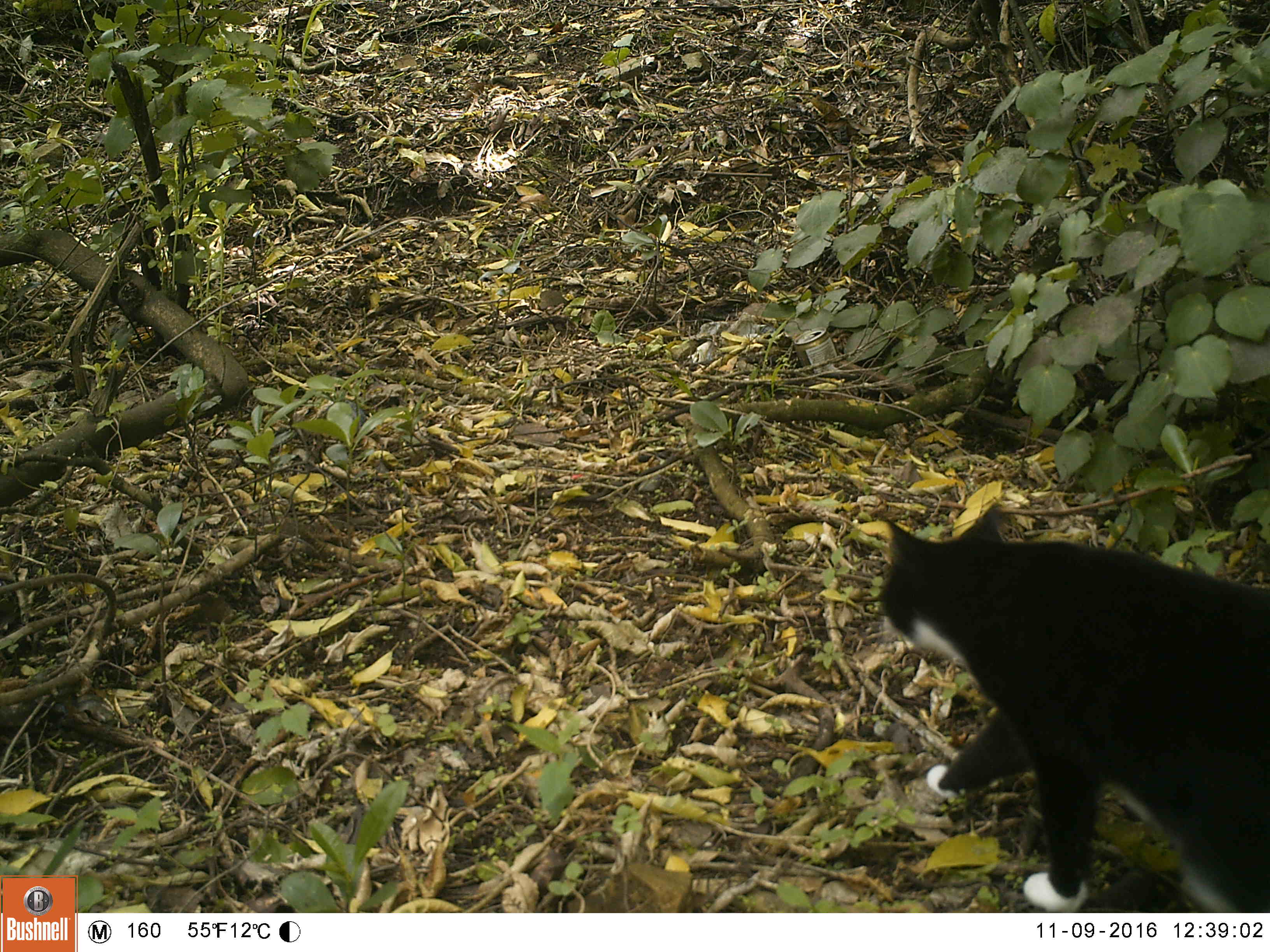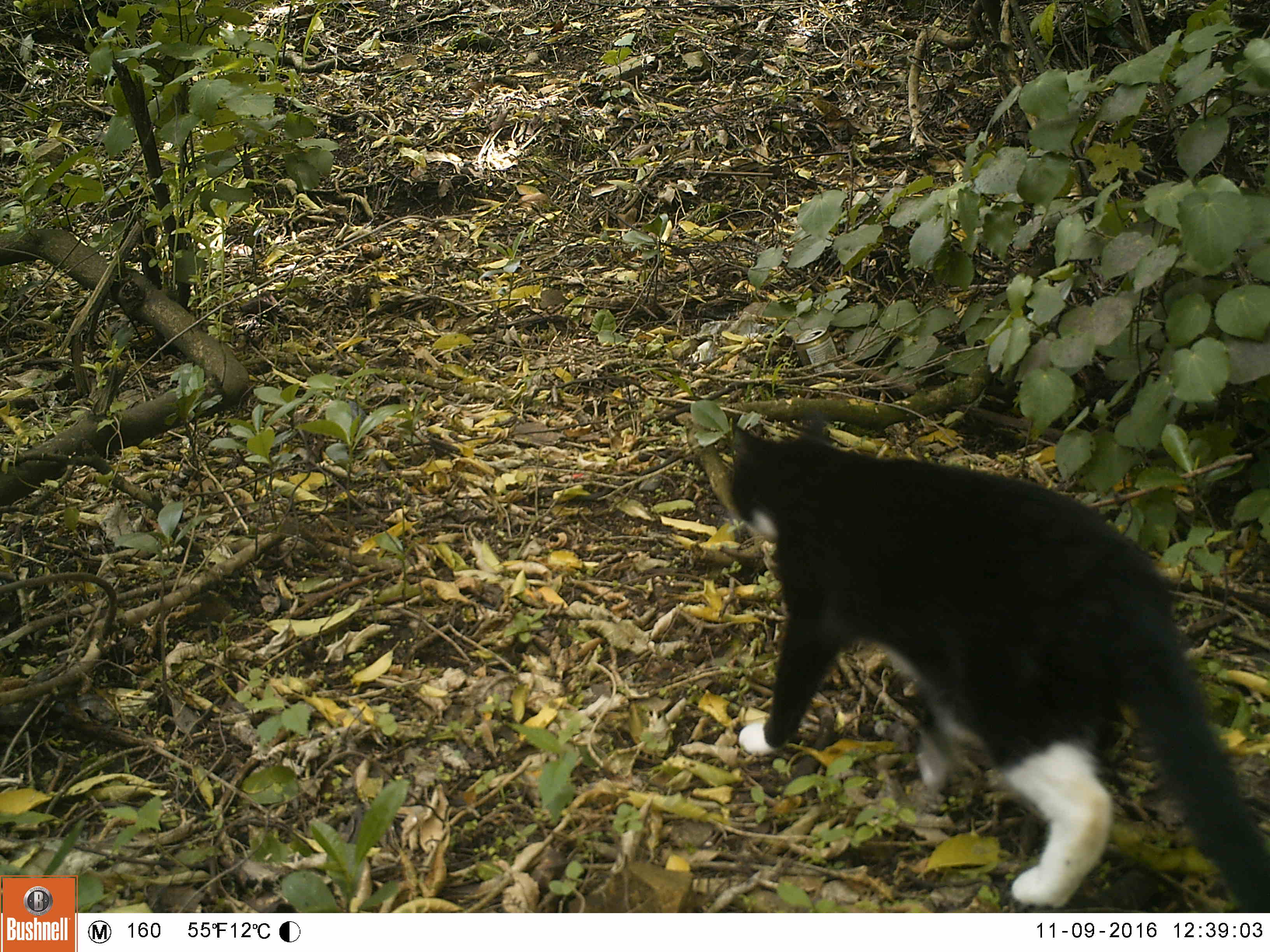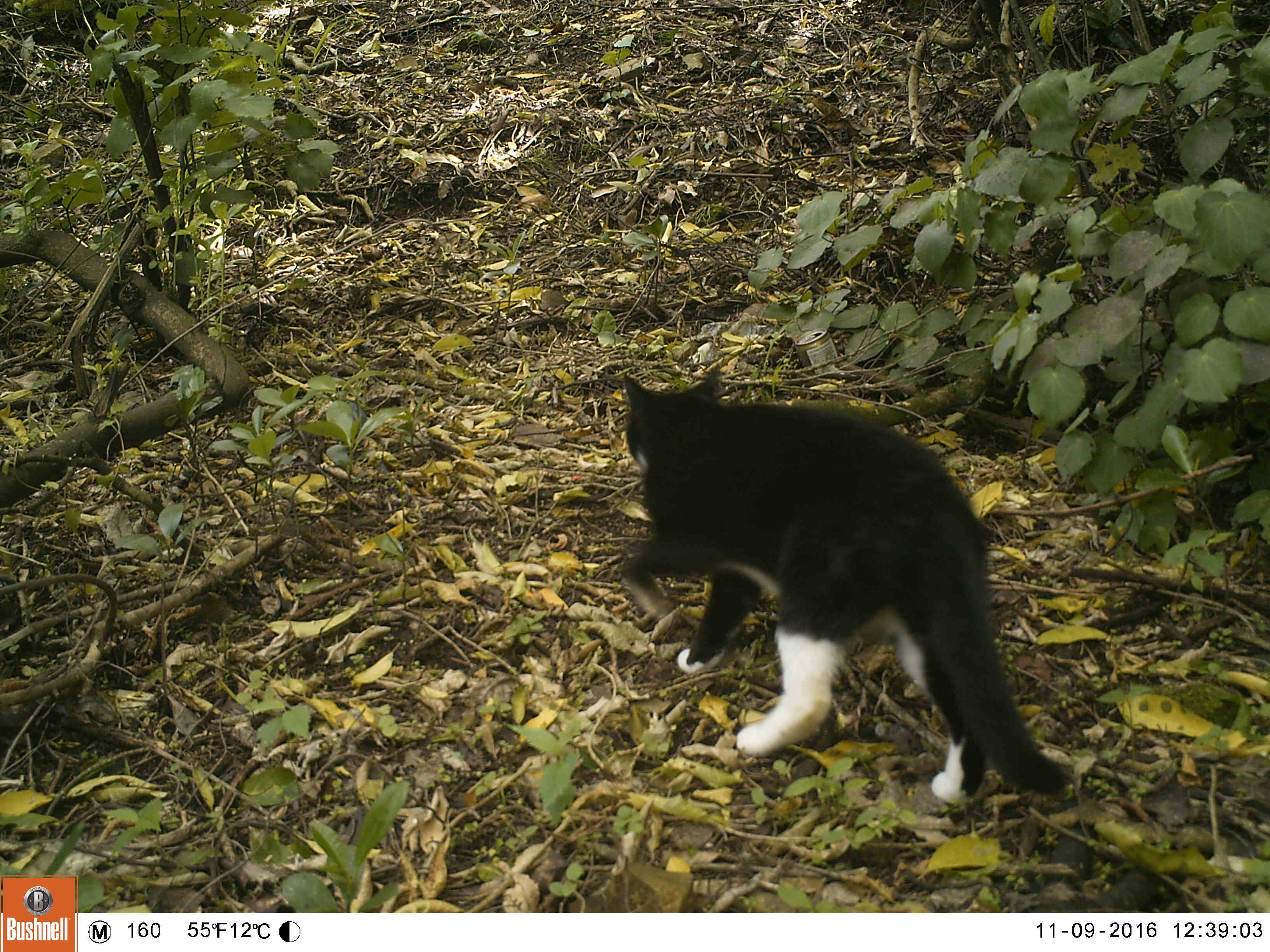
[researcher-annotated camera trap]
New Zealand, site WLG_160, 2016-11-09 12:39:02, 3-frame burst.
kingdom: Animalia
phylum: Chordata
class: Mammalia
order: Carnivora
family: Felidae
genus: Felis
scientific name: Felis catus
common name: domestic cat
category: cat